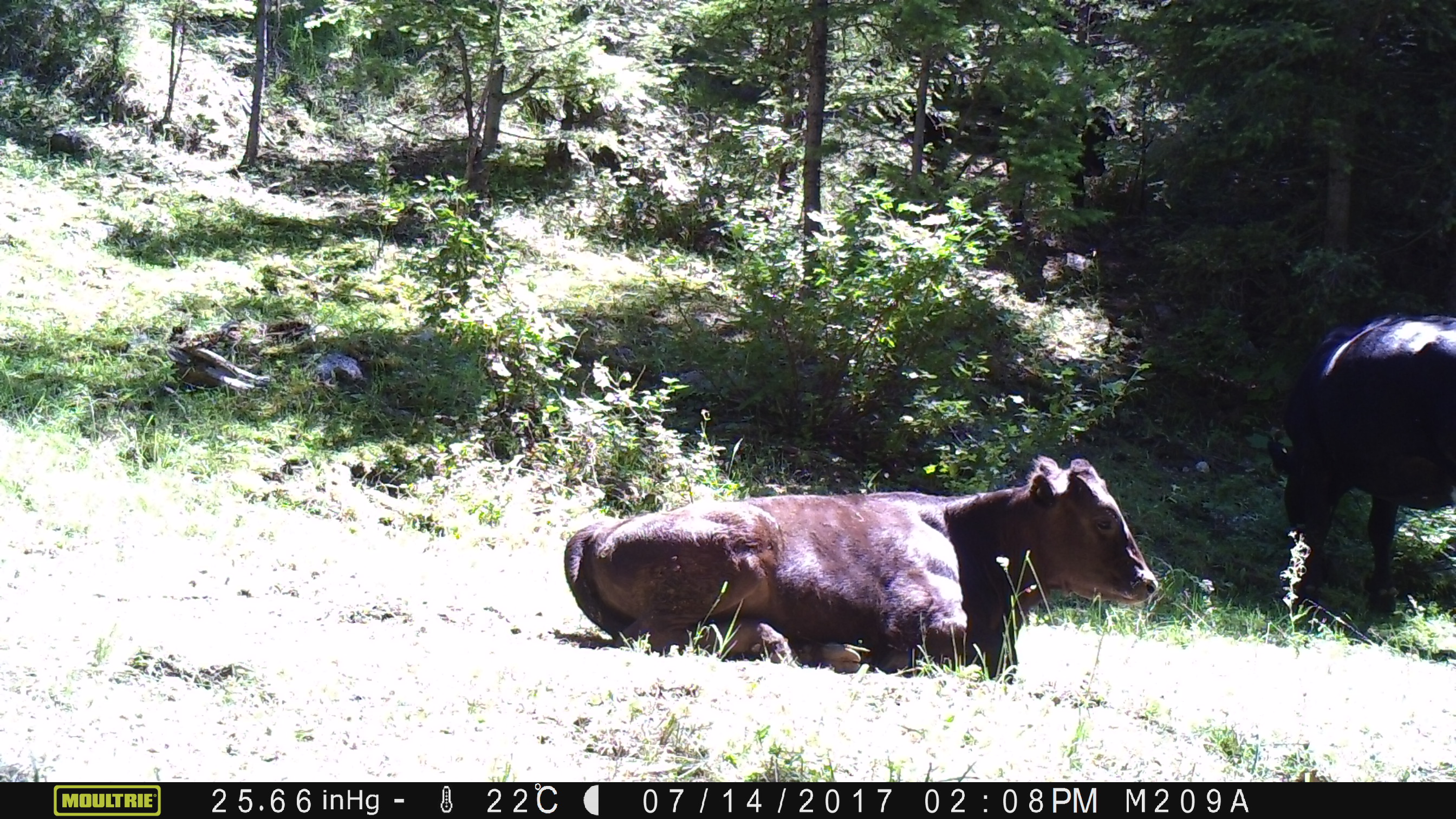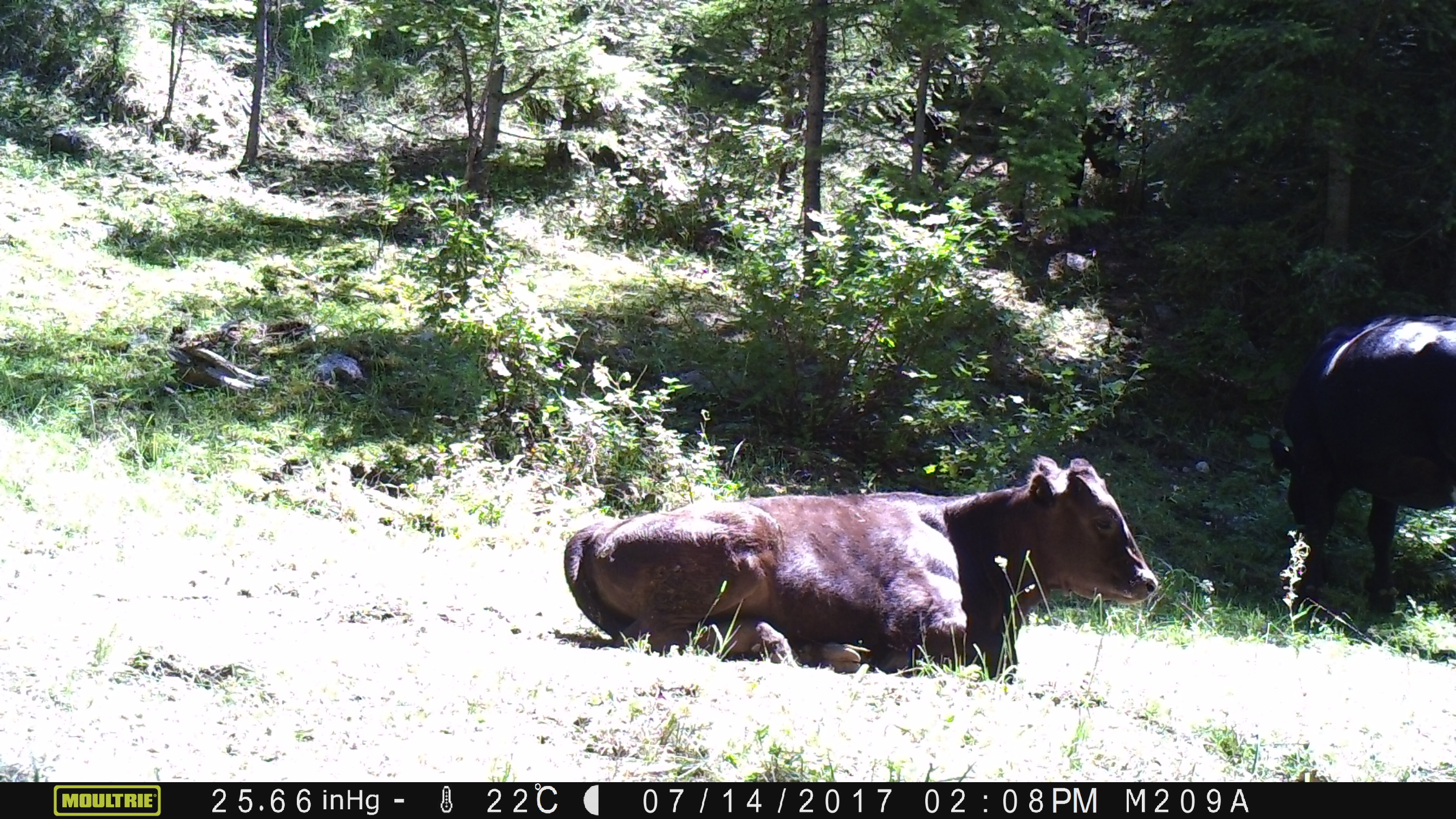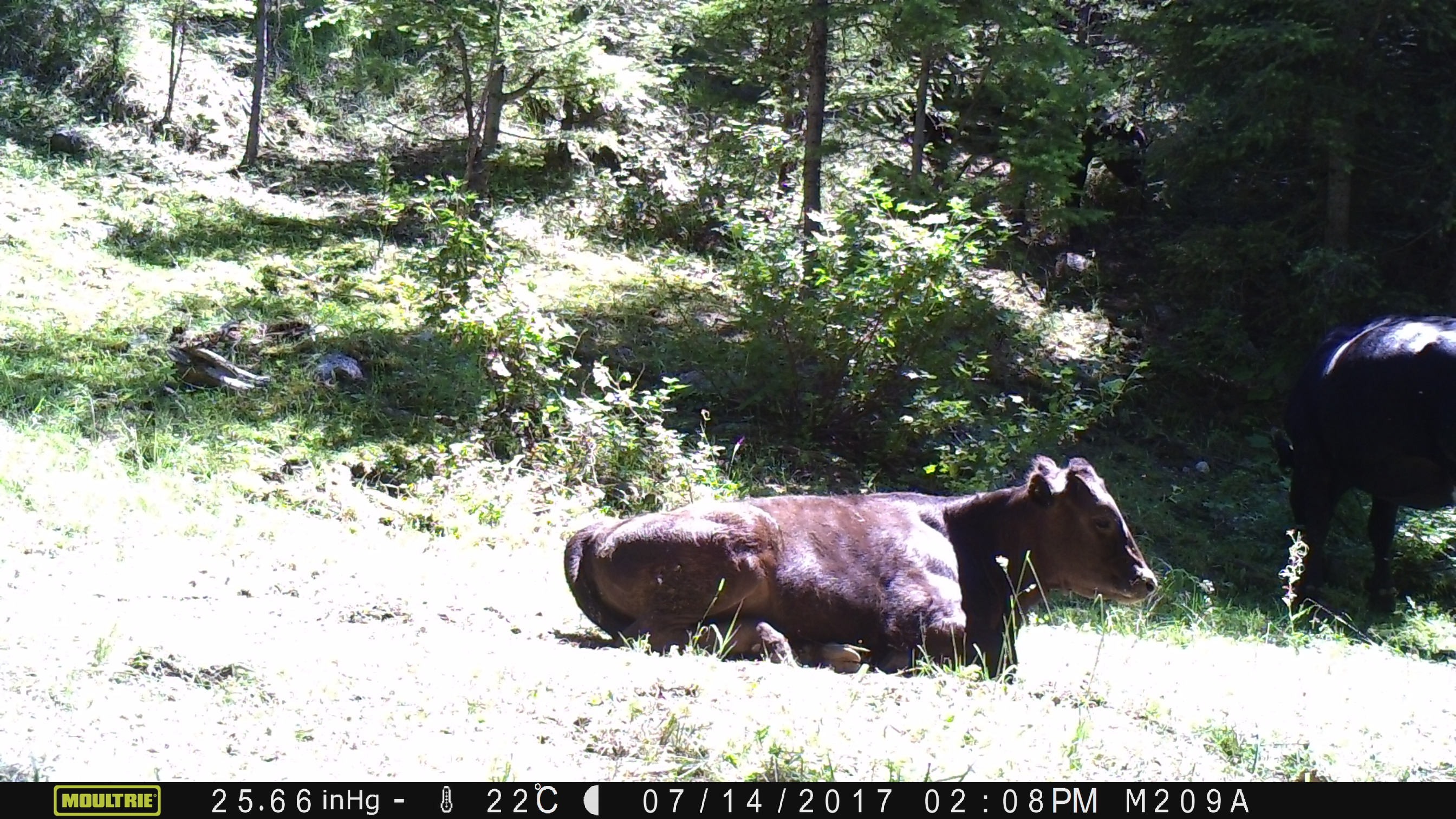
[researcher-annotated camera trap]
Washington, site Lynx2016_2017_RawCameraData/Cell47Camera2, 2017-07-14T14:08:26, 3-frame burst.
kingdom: Animalia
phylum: Chordata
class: Mammalia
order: Artiodactyla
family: Bovidae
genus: Bos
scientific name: Bos taurus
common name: domestic cattle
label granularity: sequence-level